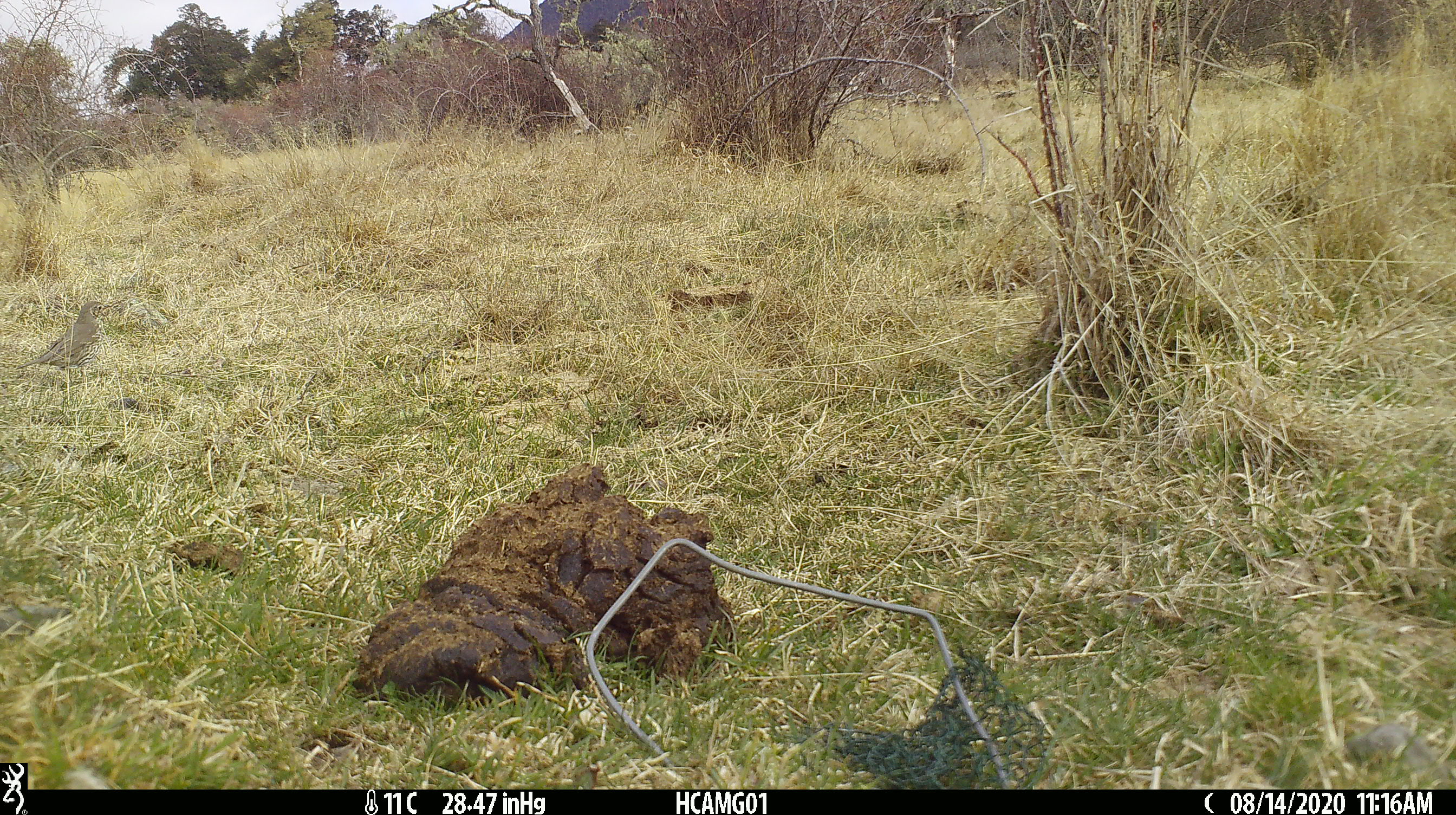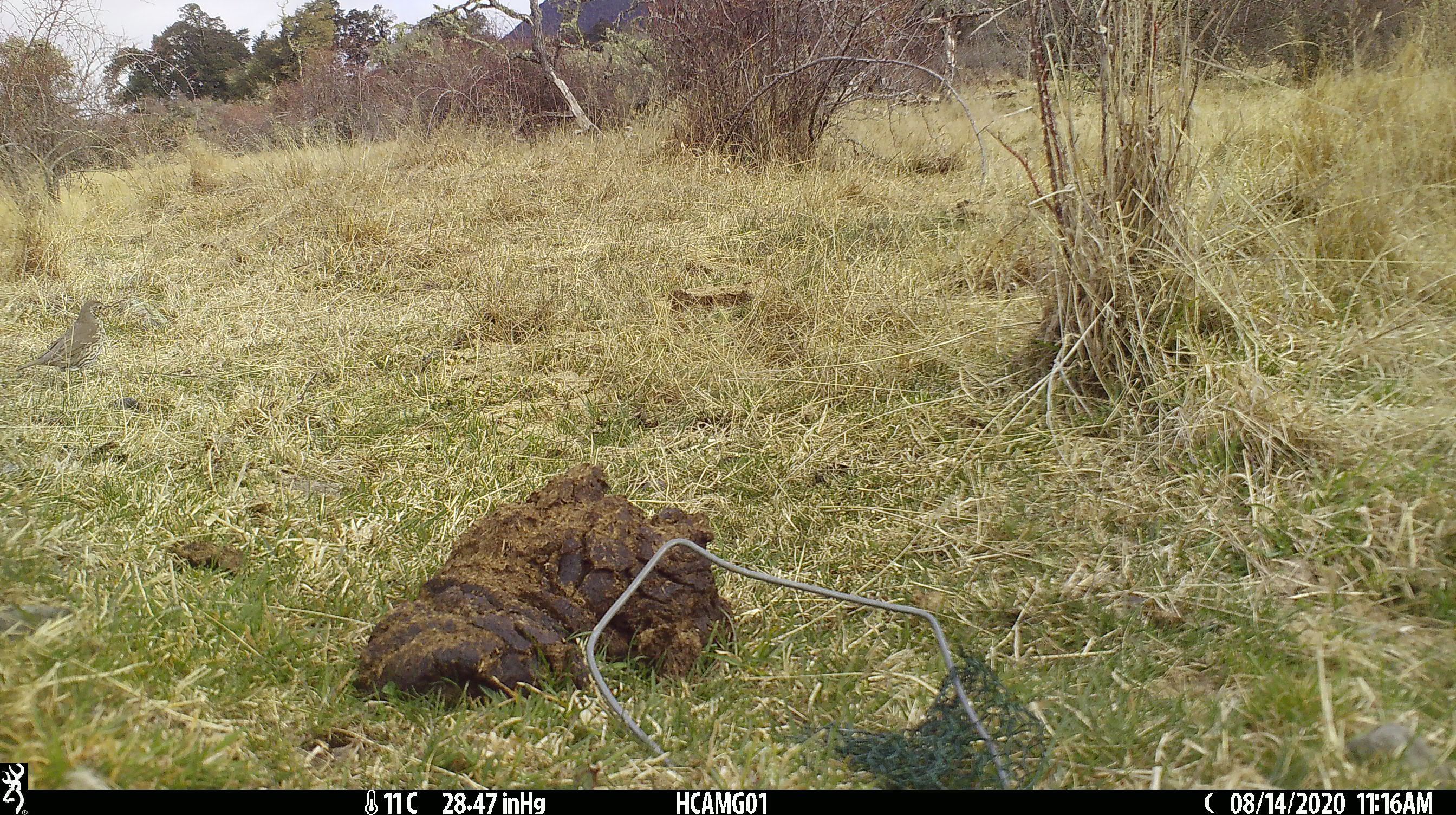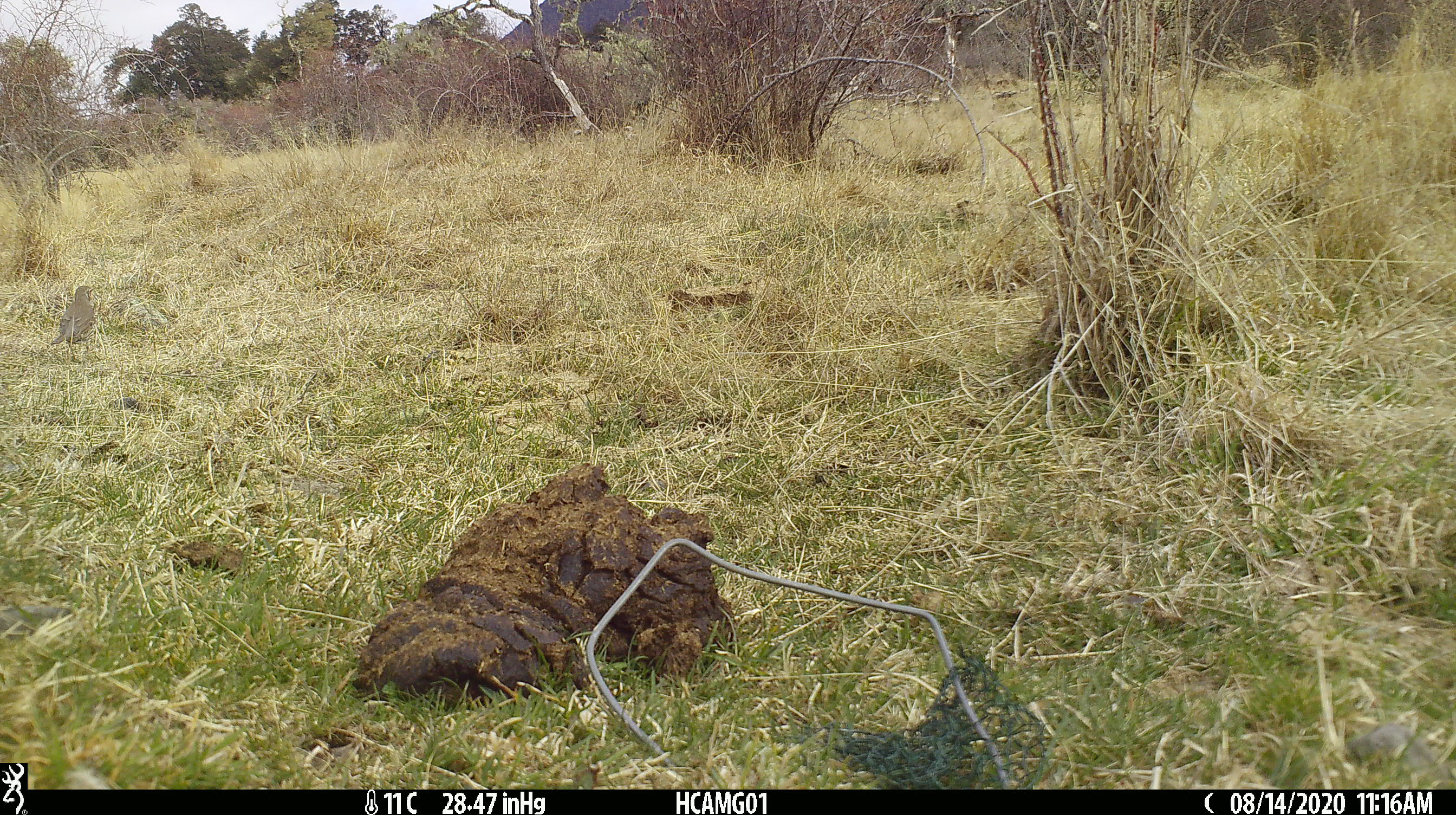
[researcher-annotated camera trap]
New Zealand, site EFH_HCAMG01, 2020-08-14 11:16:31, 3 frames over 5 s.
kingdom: Animalia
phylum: Chordata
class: Aves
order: Passeriformes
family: Turdidae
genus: Turdus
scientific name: Turdus philomelos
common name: song thrush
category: thrush